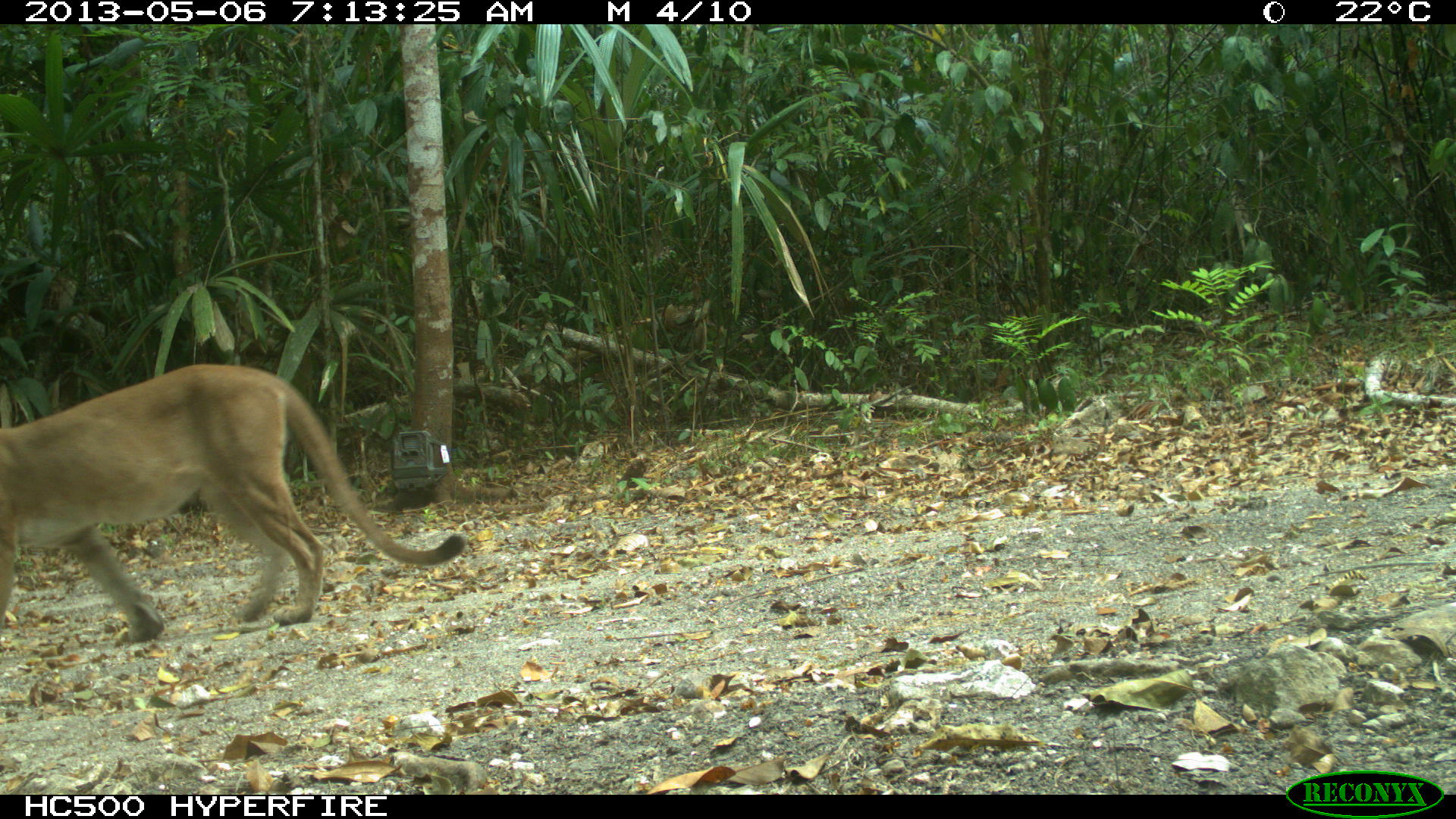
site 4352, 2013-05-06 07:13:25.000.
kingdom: Animalia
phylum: Chordata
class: Mammalia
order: Carnivora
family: Felidae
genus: Puma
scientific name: Puma concolor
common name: mountain lion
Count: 1.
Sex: male.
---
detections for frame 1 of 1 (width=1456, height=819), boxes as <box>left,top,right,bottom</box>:
puma concolor: <box>0,361,467,646</box>